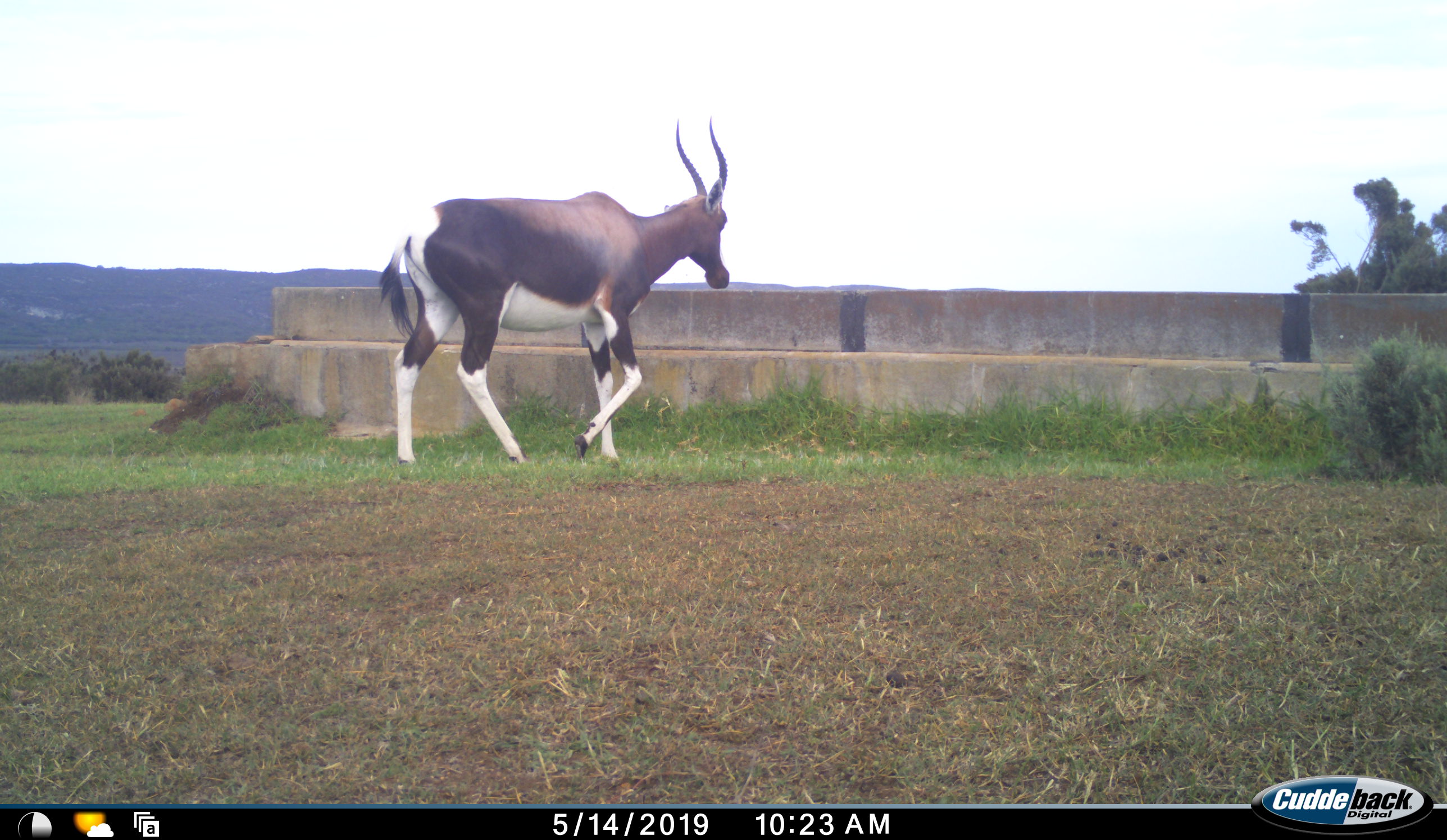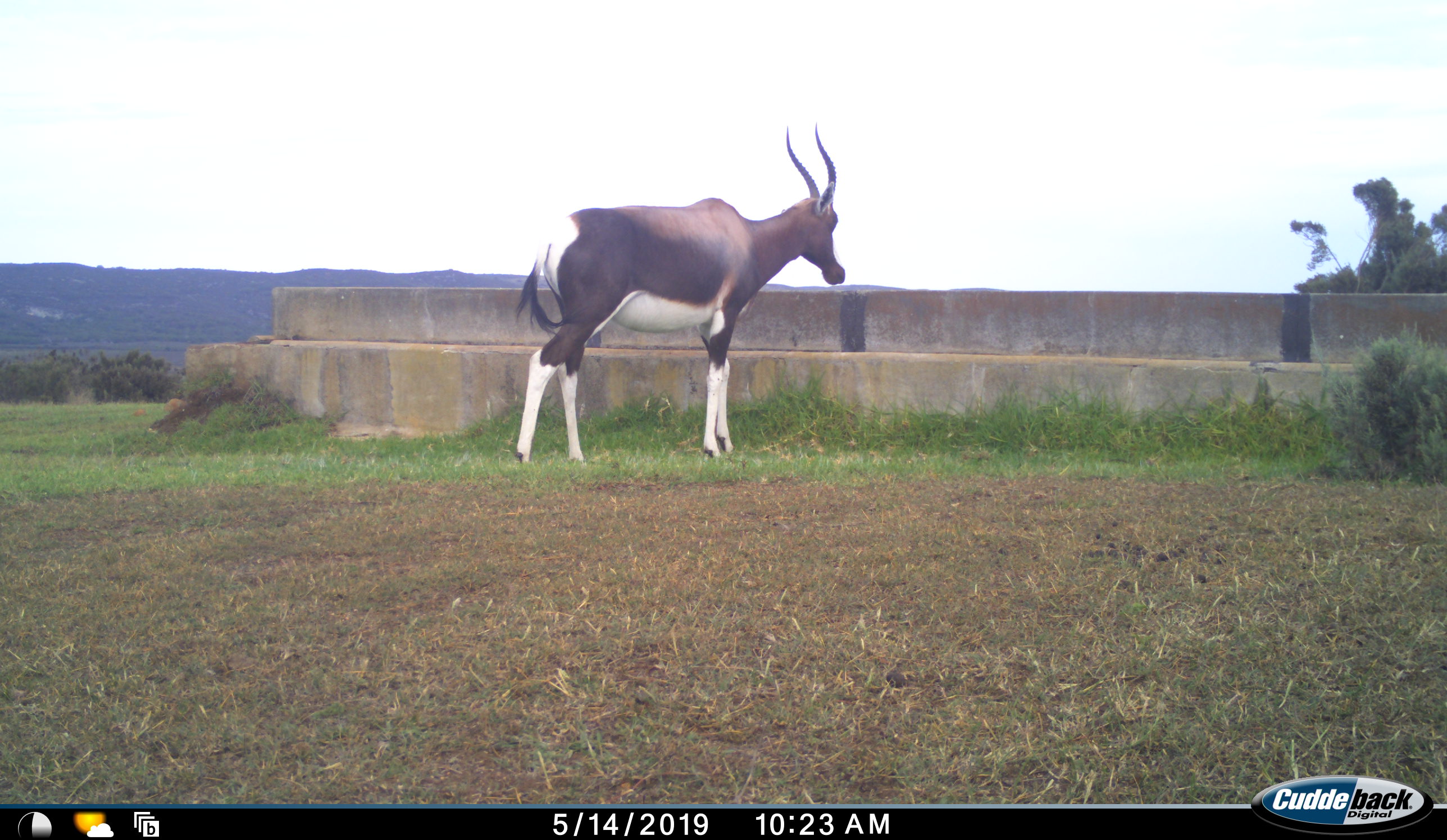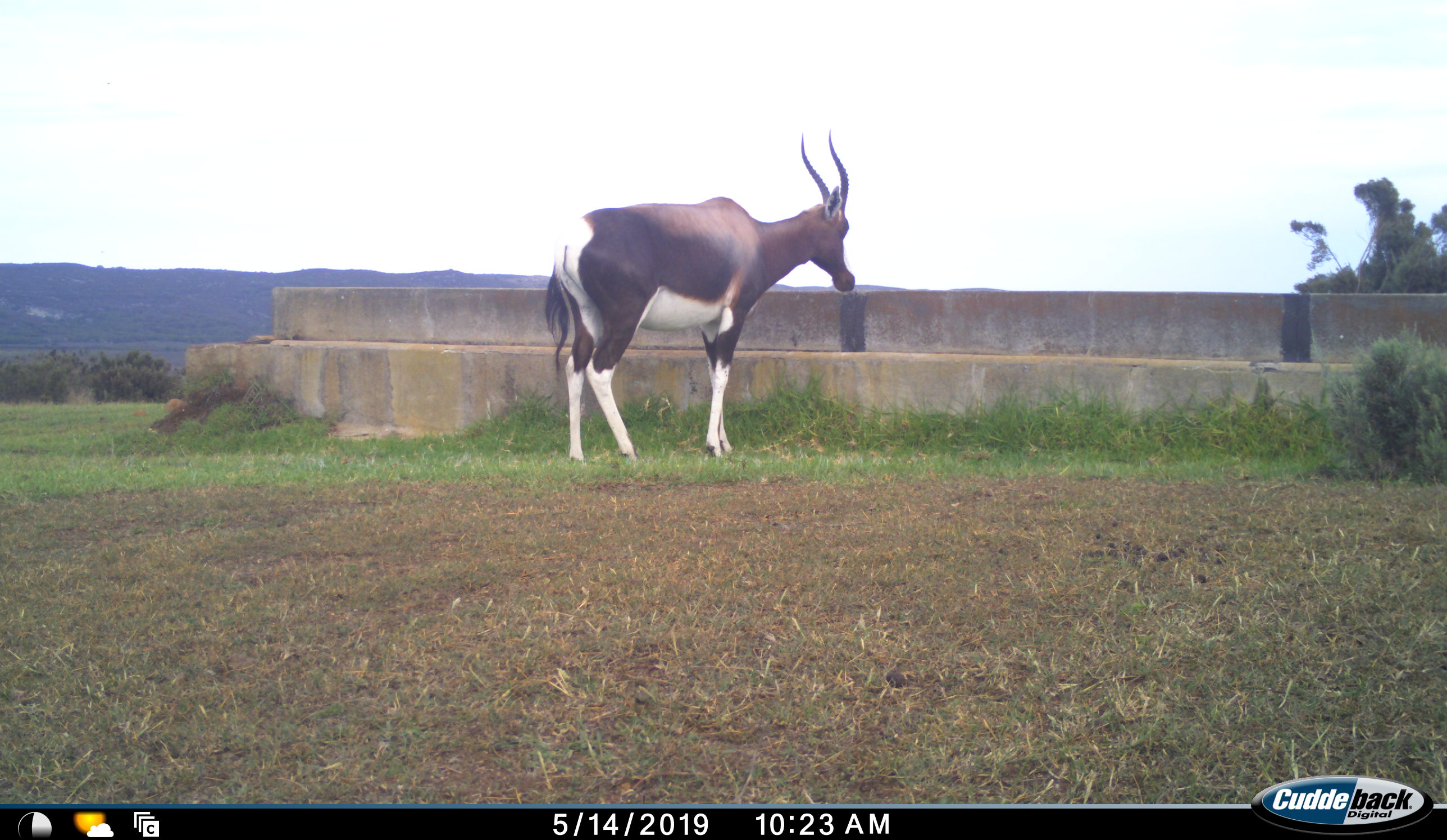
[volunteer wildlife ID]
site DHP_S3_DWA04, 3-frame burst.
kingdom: Animalia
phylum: Chordata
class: Mammalia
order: Artiodactyla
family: Bovidae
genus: Damaliscus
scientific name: Damaliscus pygargus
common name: bontebok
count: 1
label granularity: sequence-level